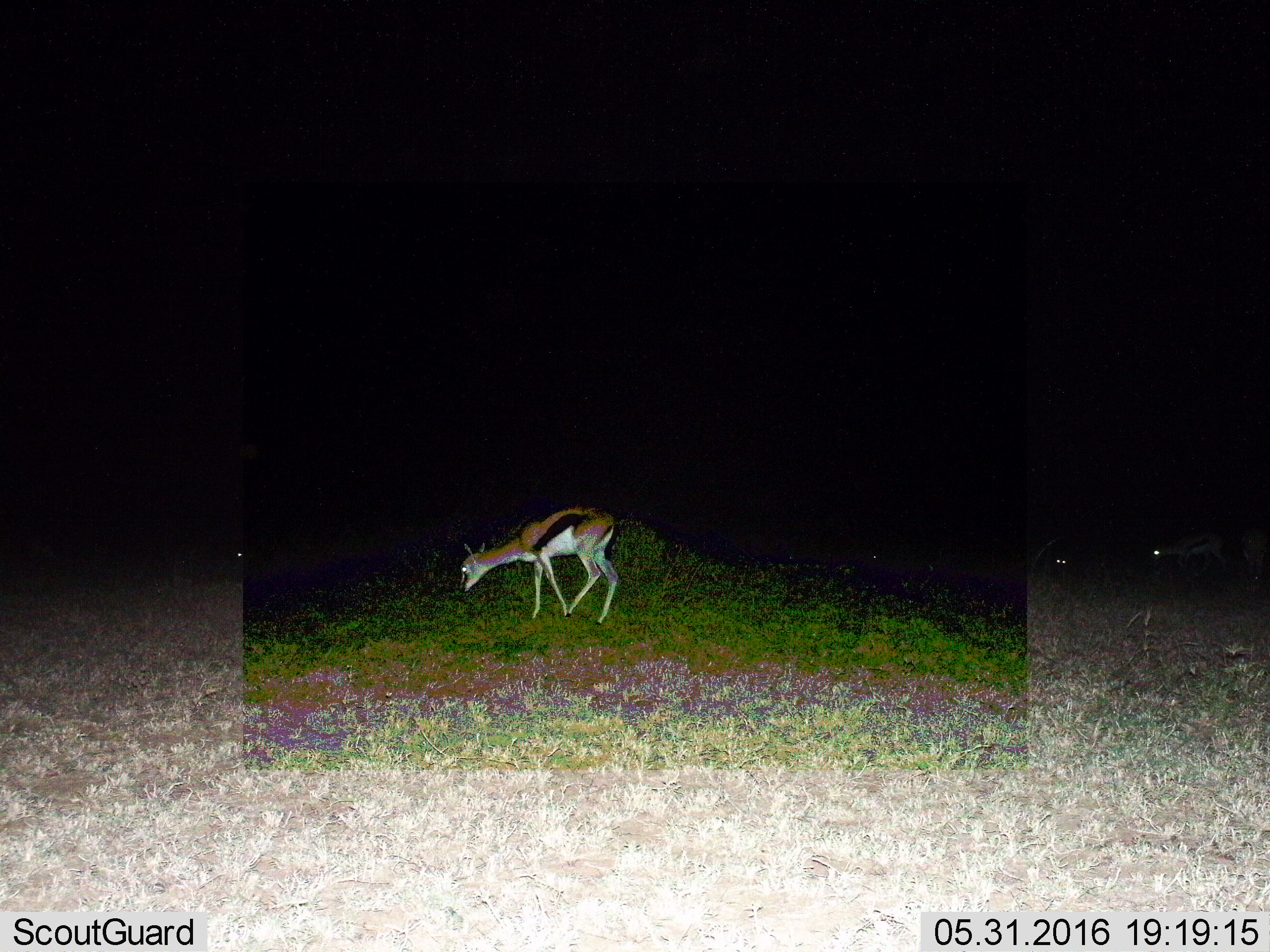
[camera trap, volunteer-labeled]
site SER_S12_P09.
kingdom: Animalia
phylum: Chordata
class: Mammalia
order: Artiodactyla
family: Bovidae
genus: Eudorcas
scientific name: Eudorcas thomsonii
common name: thomson's gazelle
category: gazellethomsons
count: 4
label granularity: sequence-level